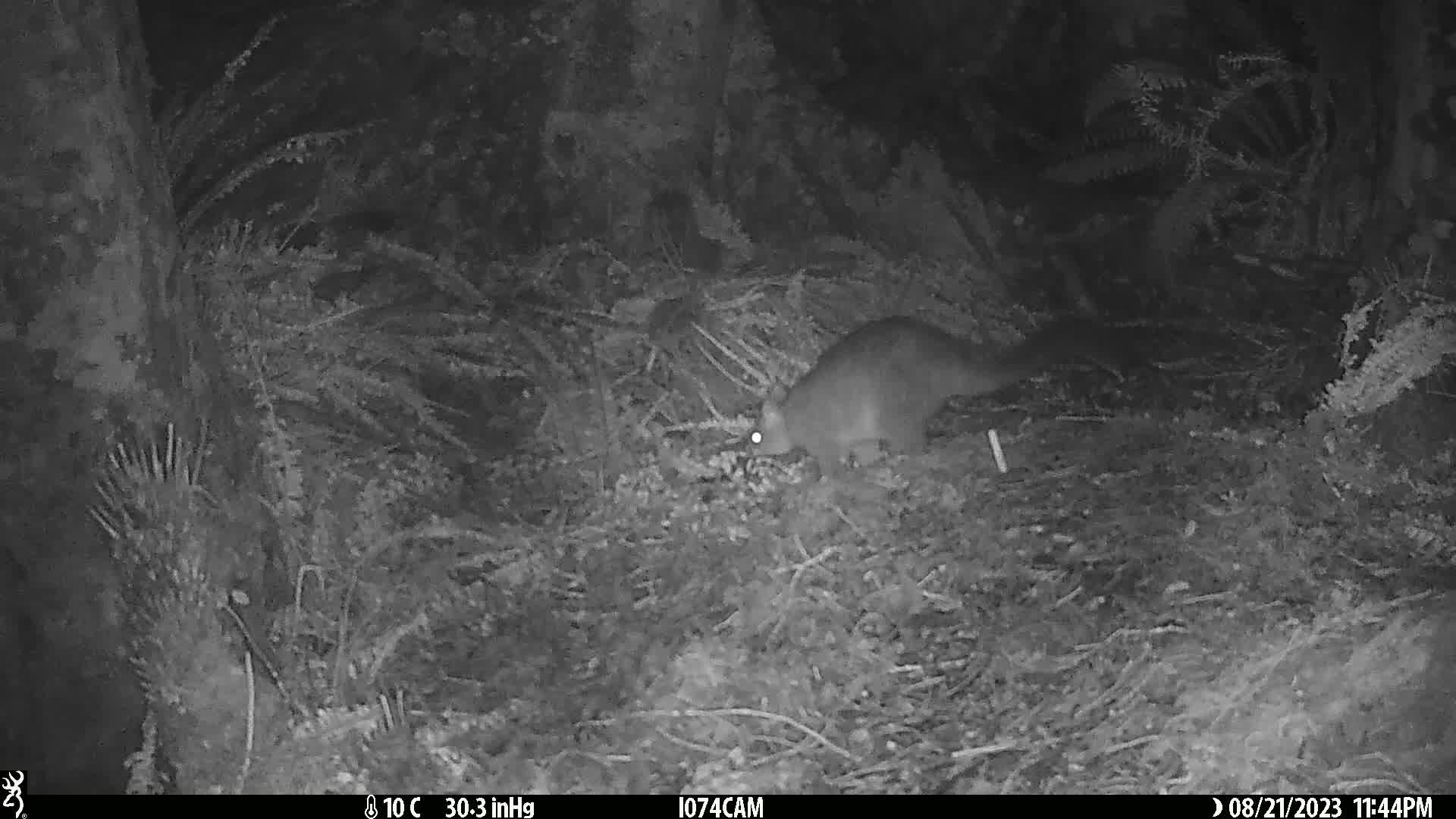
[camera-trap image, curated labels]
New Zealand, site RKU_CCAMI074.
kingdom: Animalia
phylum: Chordata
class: Mammalia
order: Diprotodontia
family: Phalangeridae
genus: Trichosurus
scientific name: Trichosurus vulpecula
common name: common brushtail possum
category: possum